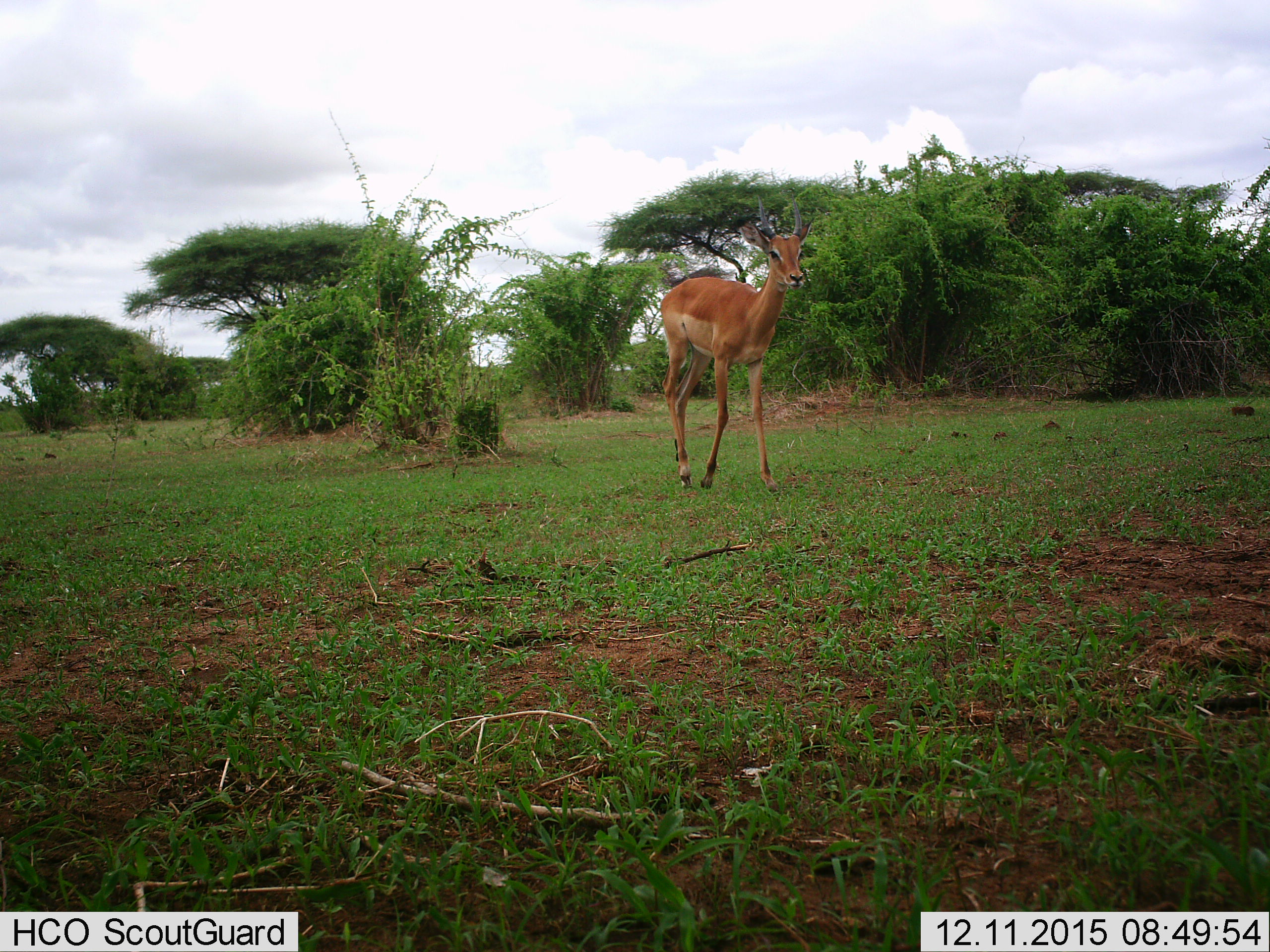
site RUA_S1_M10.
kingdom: Animalia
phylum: Chordata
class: Mammalia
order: Artiodactyla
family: Bovidae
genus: Aepyceros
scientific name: Aepyceros melampus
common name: impala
Impala (Aepyceros melampus), count 1. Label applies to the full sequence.